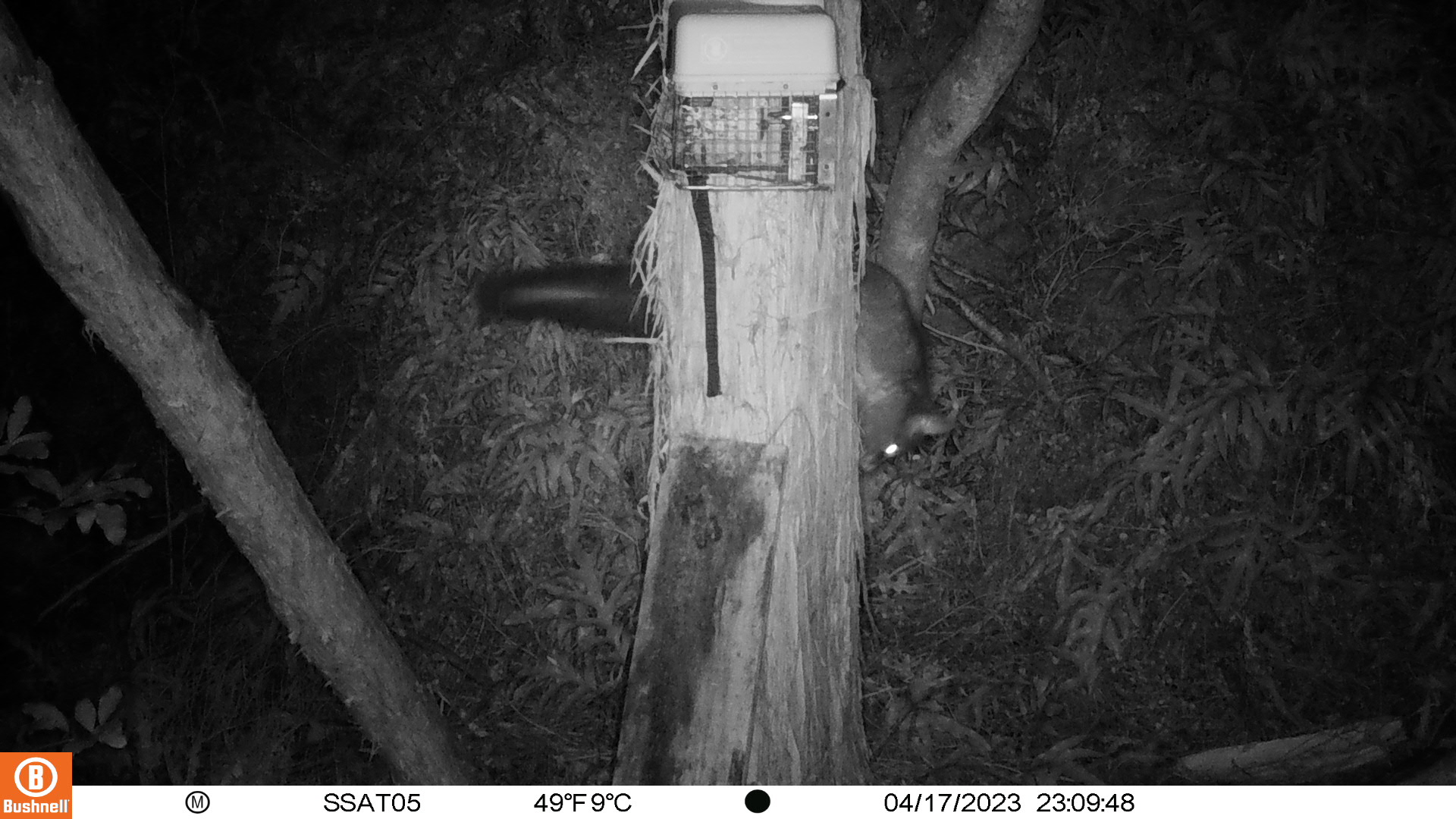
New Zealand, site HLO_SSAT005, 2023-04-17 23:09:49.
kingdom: Animalia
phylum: Chordata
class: Mammalia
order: Diprotodontia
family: Phalangeridae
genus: Trichosurus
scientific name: Trichosurus vulpecula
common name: common brushtail possum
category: possum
Possum (common brushtail possum) (Trichosurus vulpecula).